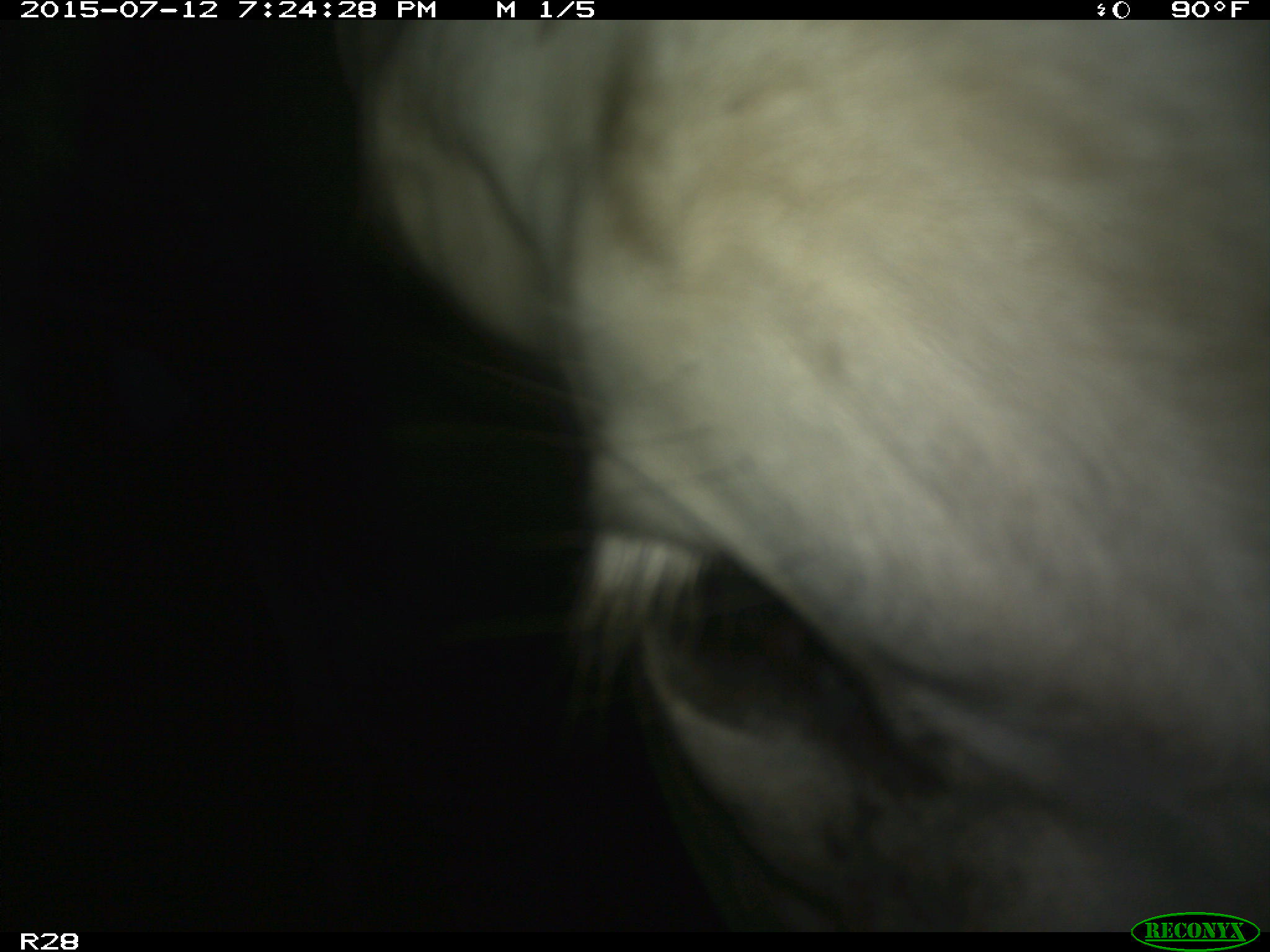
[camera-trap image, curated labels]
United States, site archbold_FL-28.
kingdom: Animalia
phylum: Chordata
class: Mammalia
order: Artiodactyla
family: Bovidae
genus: Bos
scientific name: Bos taurus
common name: domestic cow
Bos taurus (domestic cow).